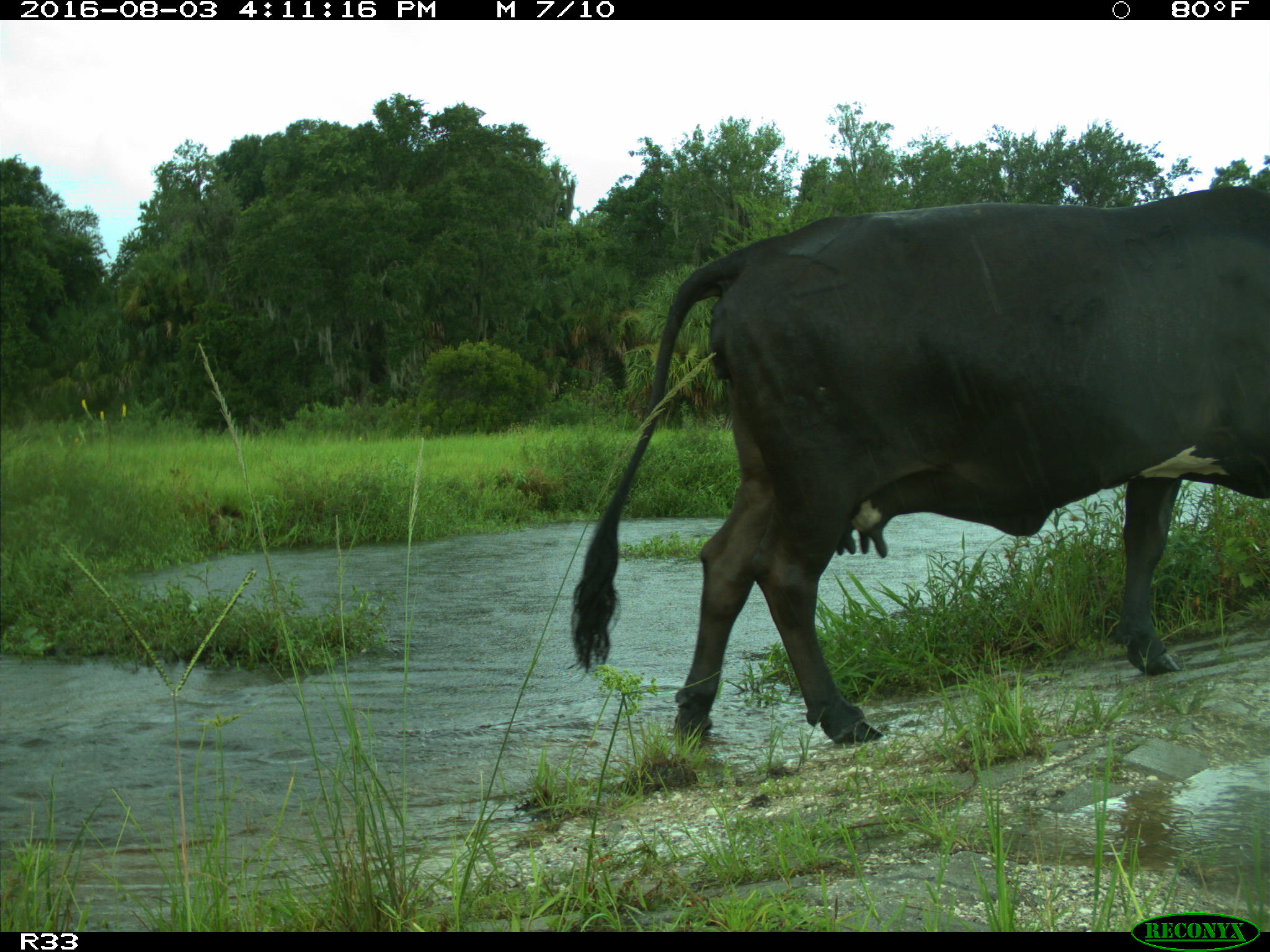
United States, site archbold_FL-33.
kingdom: Animalia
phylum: Chordata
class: Mammalia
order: Artiodactyla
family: Bovidae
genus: Bos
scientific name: Bos taurus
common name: domestic cow